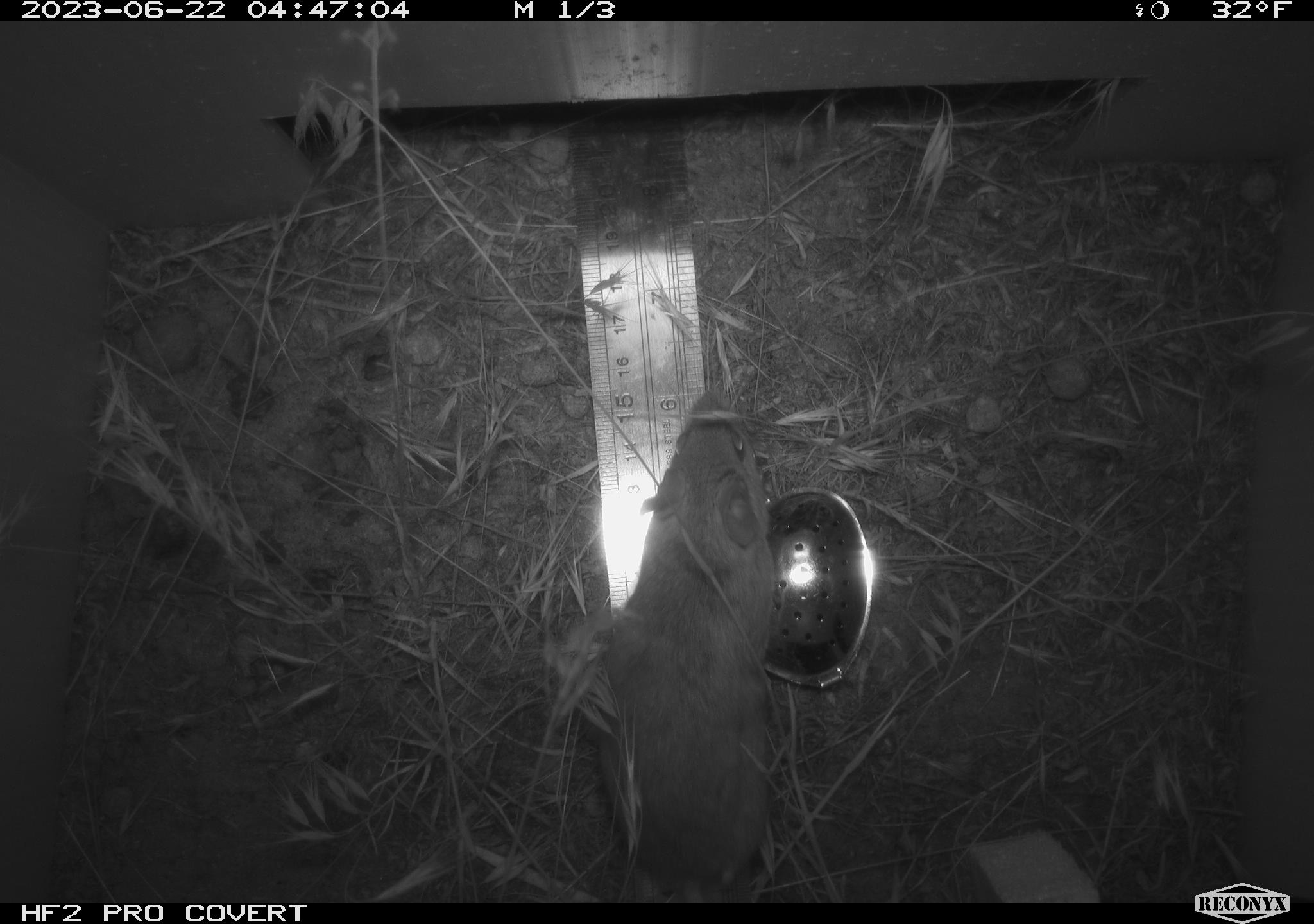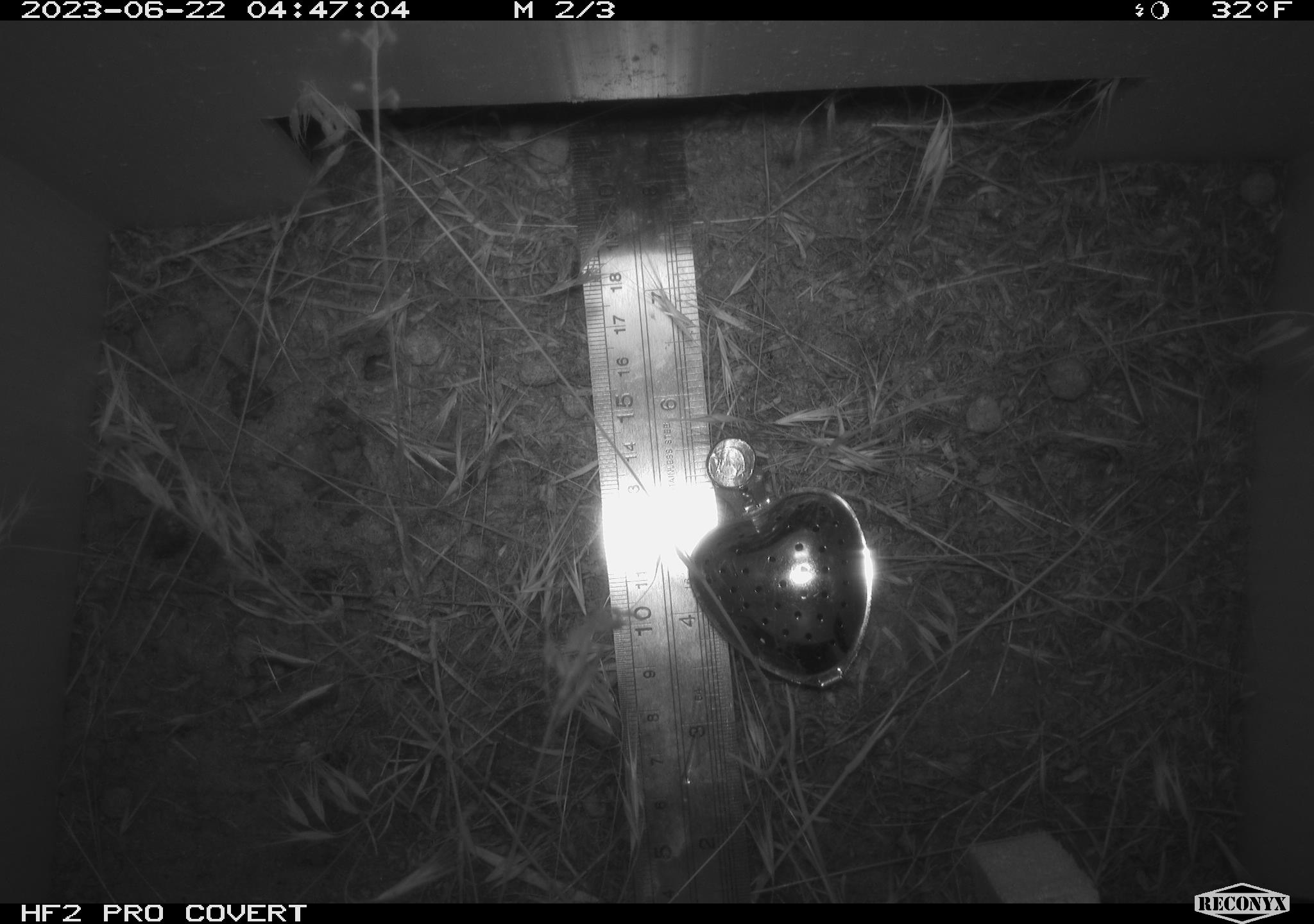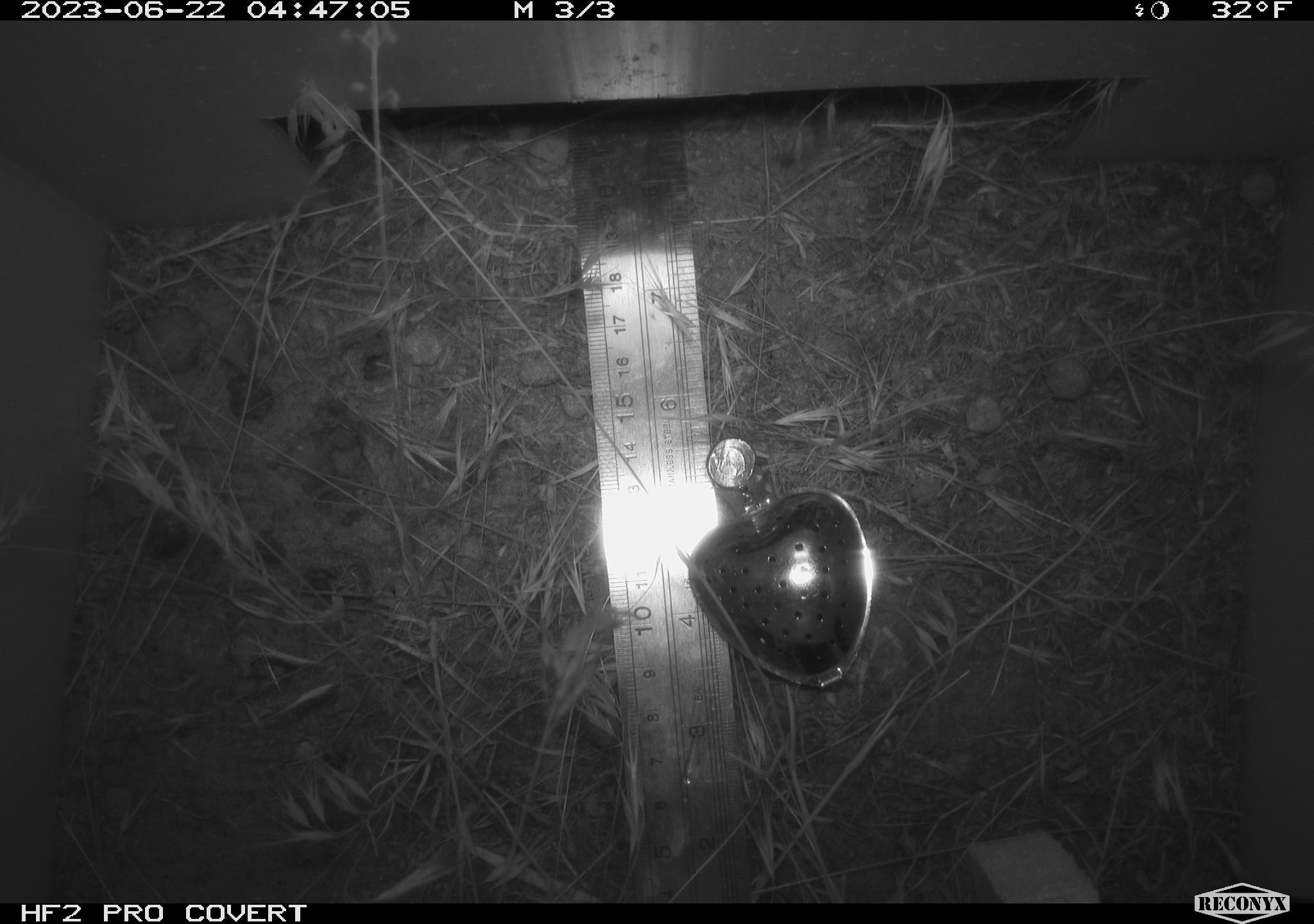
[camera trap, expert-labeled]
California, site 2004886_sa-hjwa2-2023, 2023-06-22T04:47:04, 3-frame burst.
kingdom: Animalia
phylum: Chordata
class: Mammalia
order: Rodentia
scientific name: Rodentia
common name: mouse species